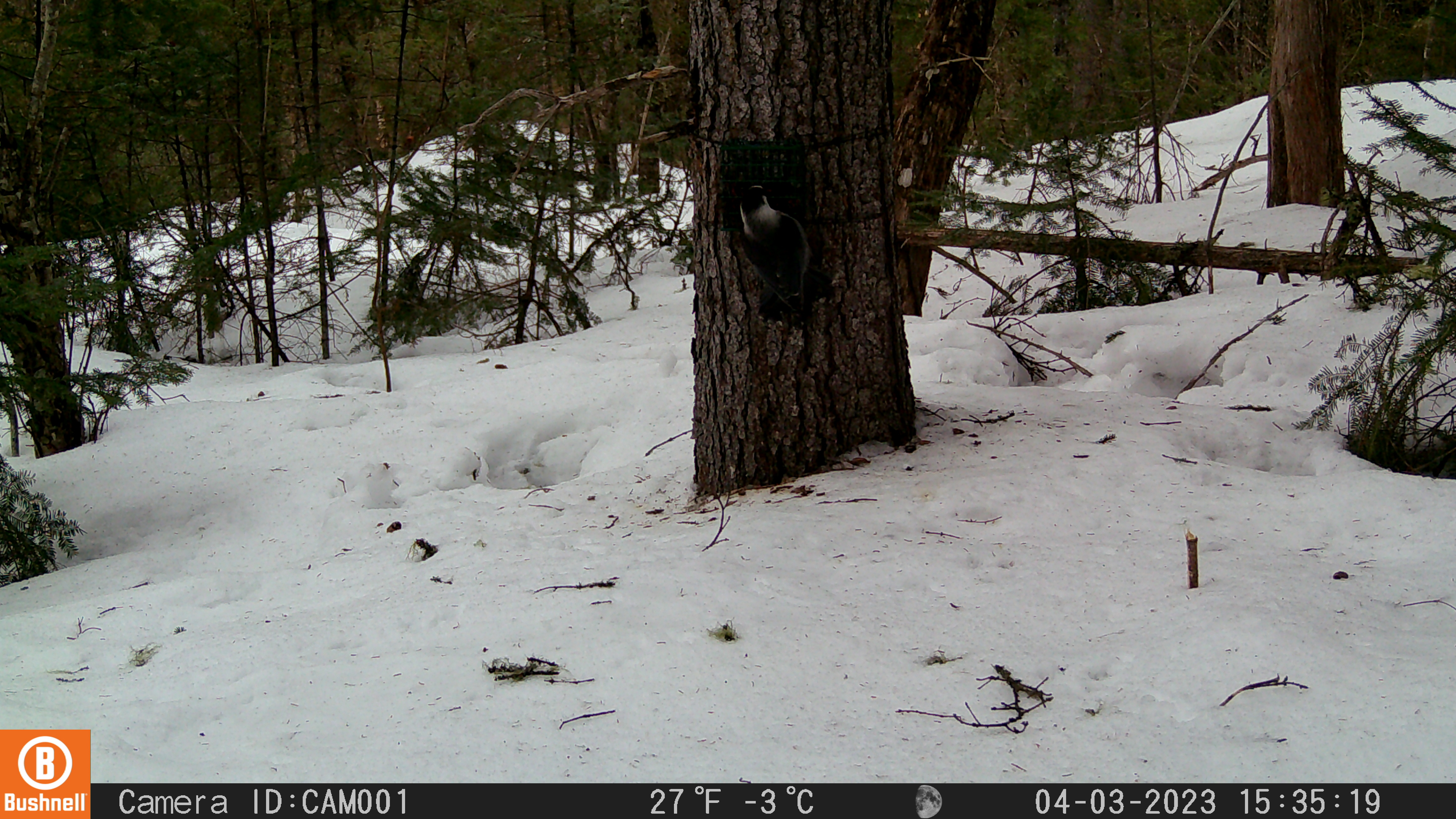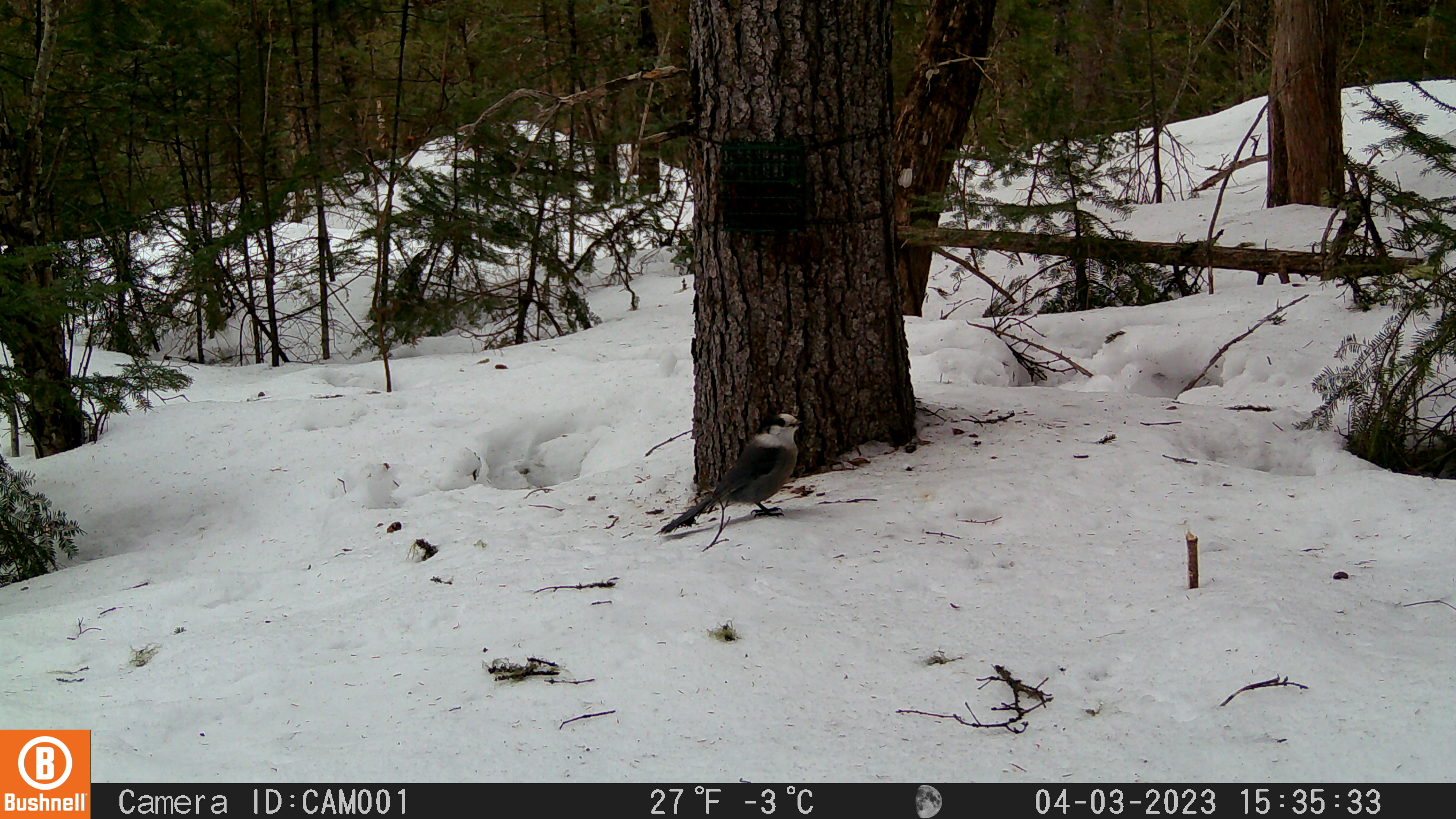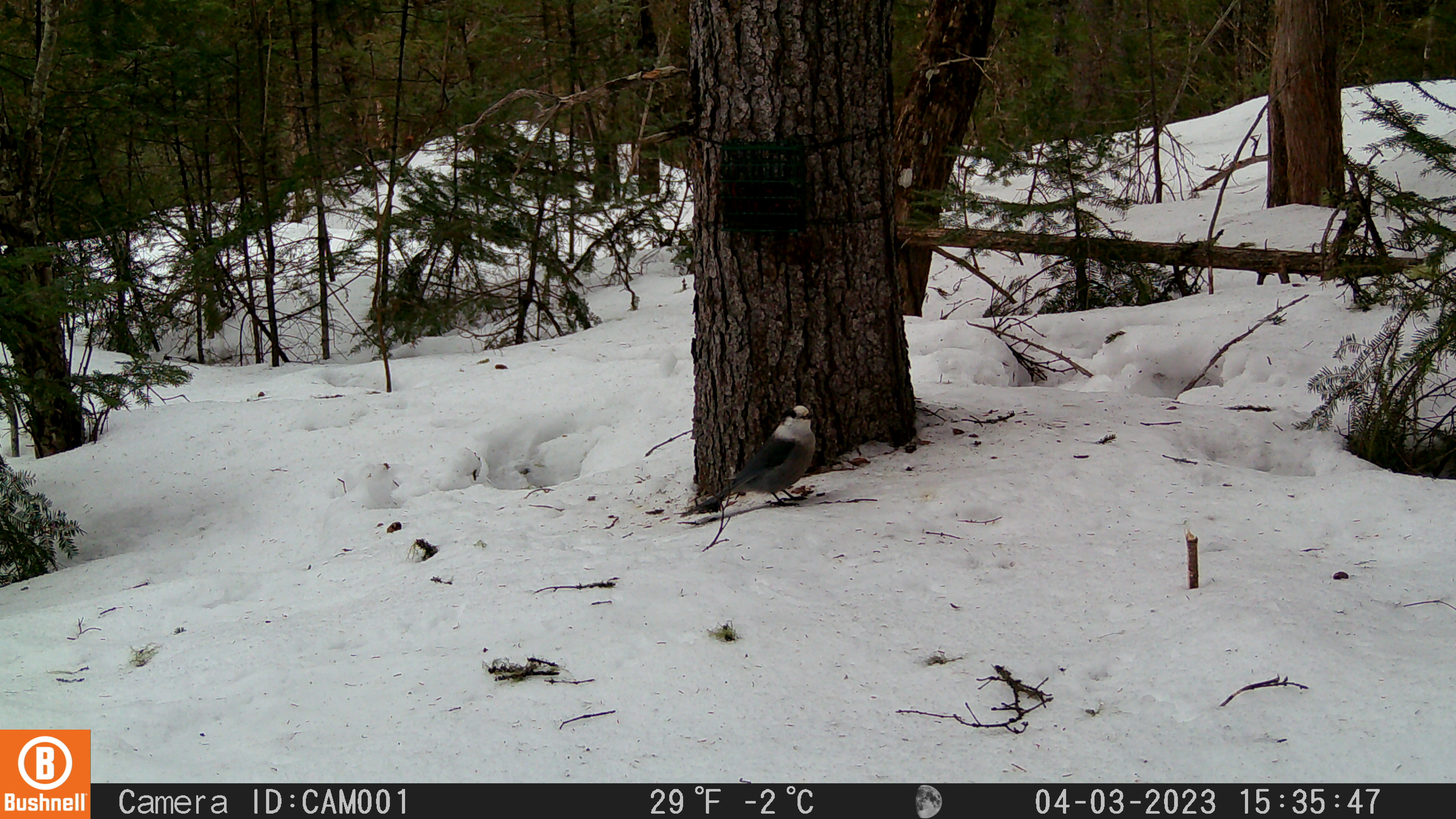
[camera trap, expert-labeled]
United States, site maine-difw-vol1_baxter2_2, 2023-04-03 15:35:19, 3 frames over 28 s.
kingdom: Animalia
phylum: Chordata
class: Aves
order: Passeriformes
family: Corvidae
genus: Perisoreus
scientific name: Perisoreus canadensis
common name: canada jay